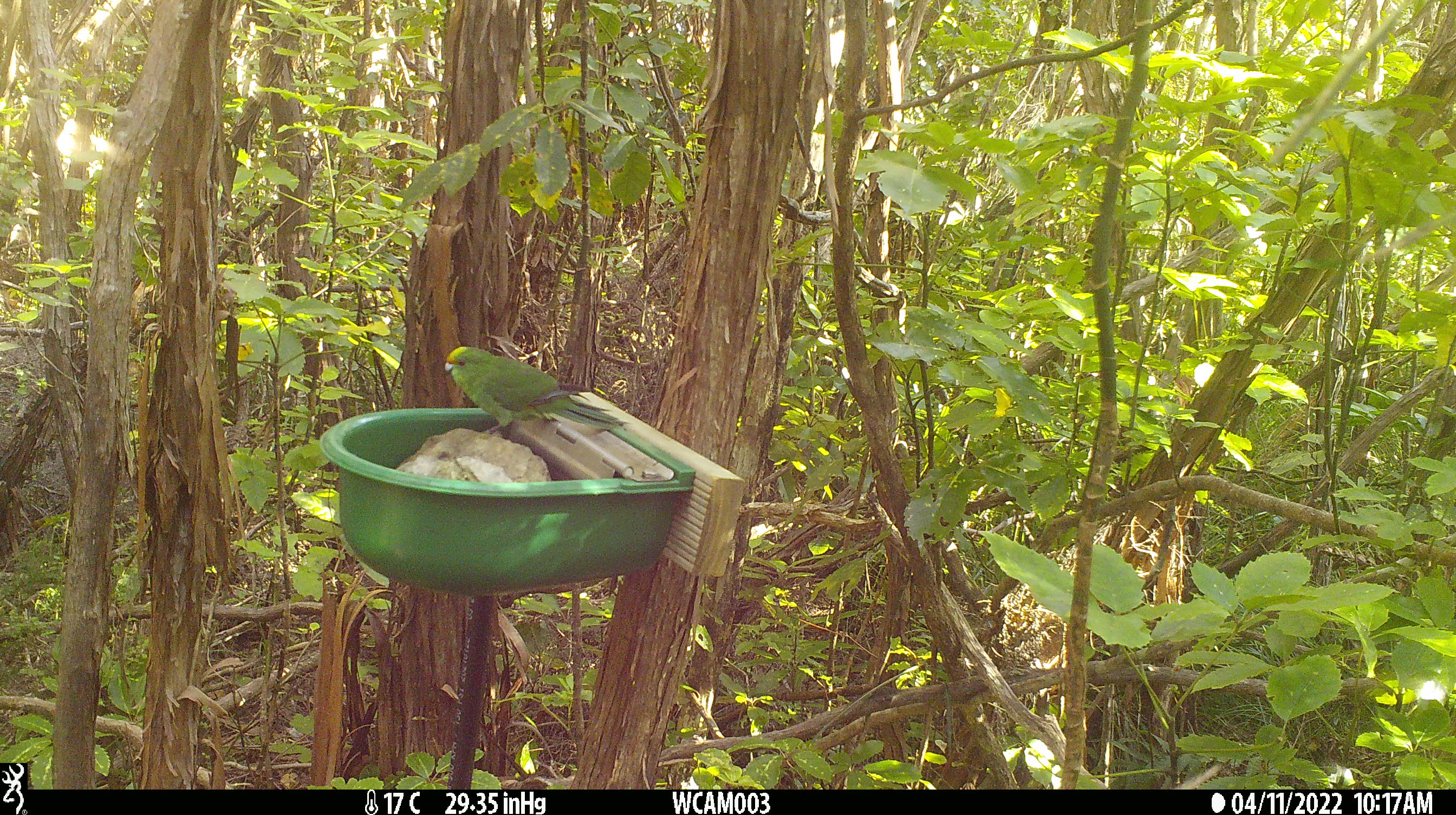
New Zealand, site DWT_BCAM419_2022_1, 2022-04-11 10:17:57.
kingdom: Animalia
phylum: Chordata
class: Aves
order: Psittaciformes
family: Psittaculidae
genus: Cyanoramphus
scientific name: Cyanoramphus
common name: parakeet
Parakeet (Cyanoramphus).